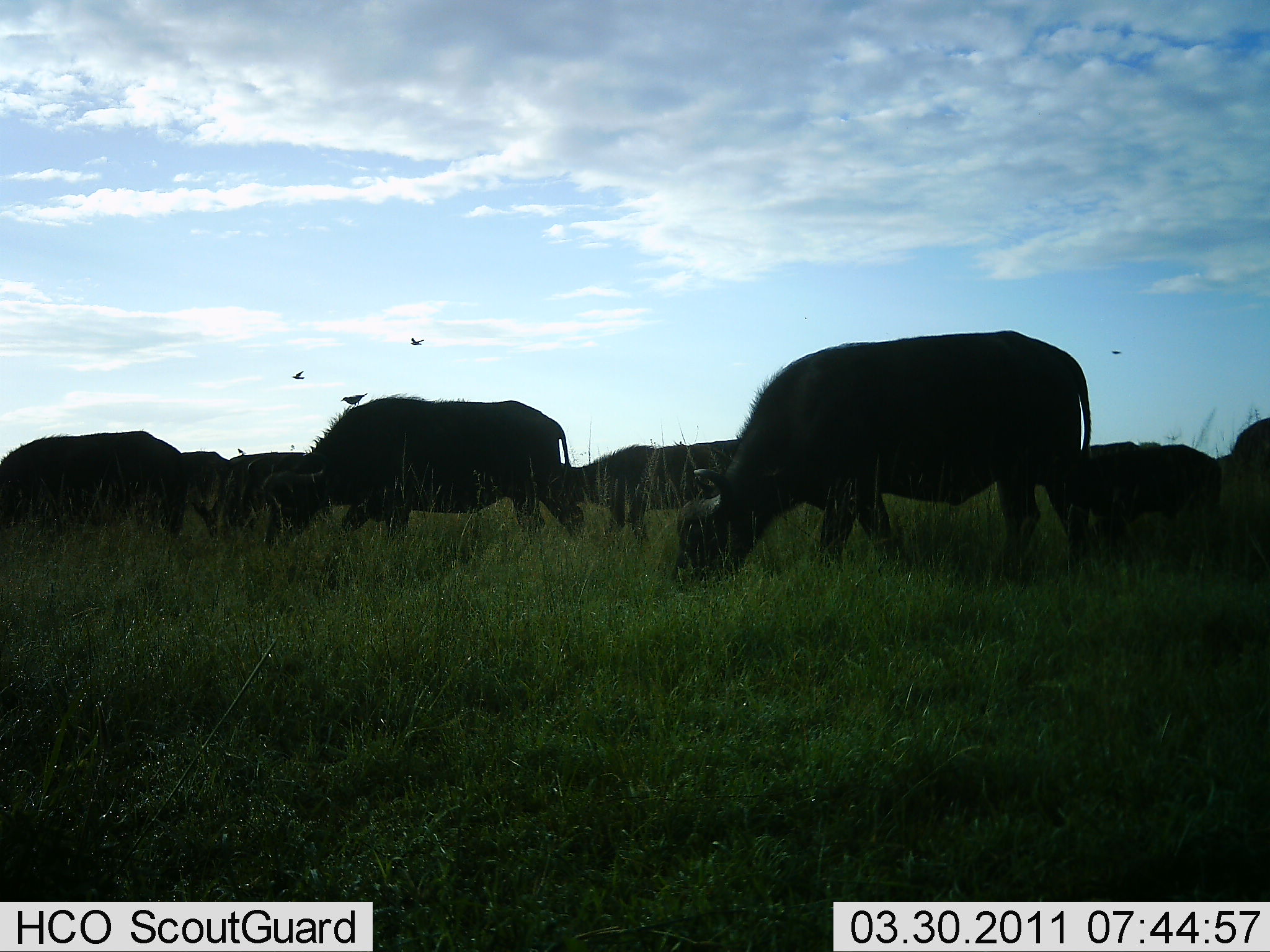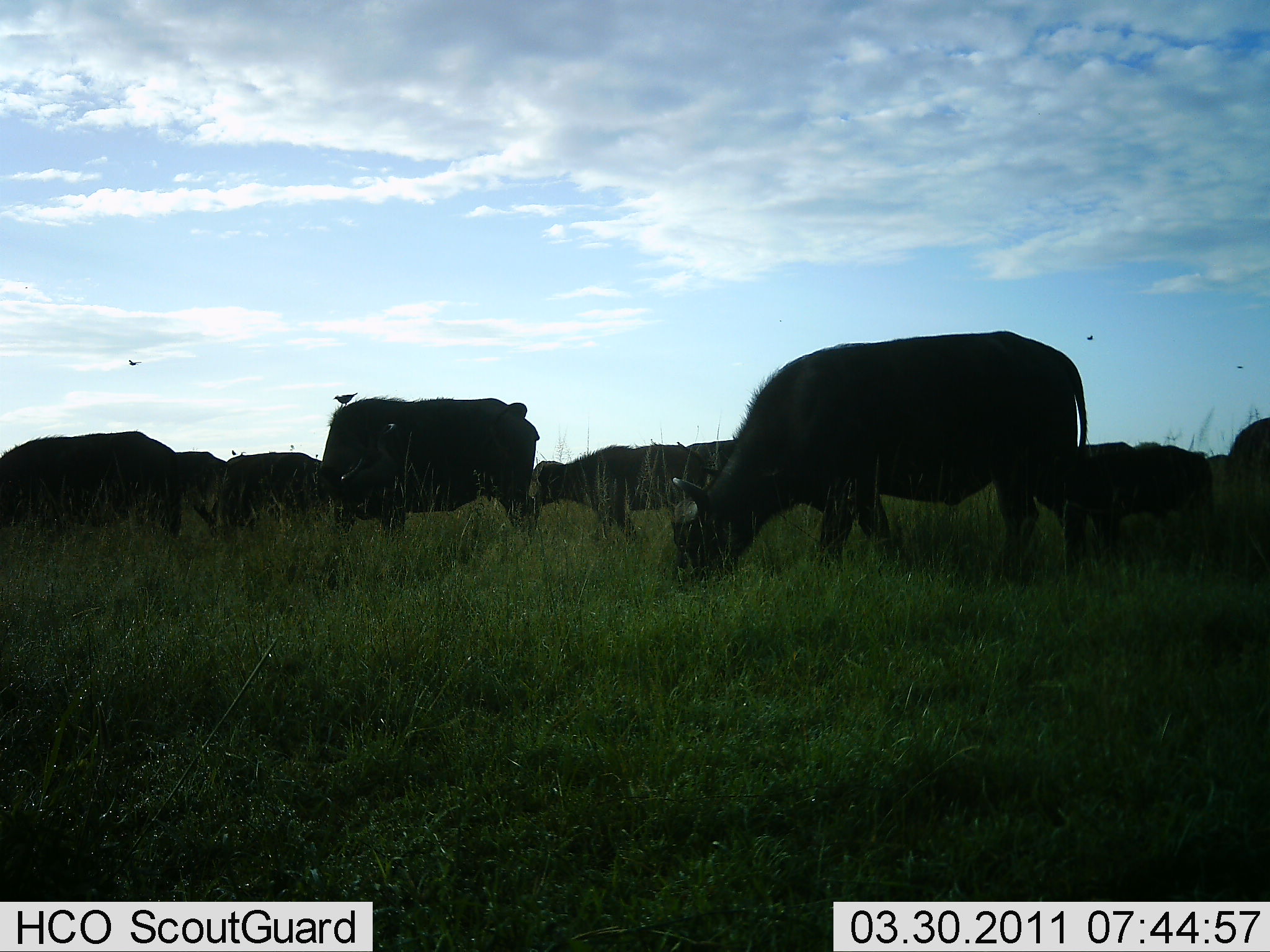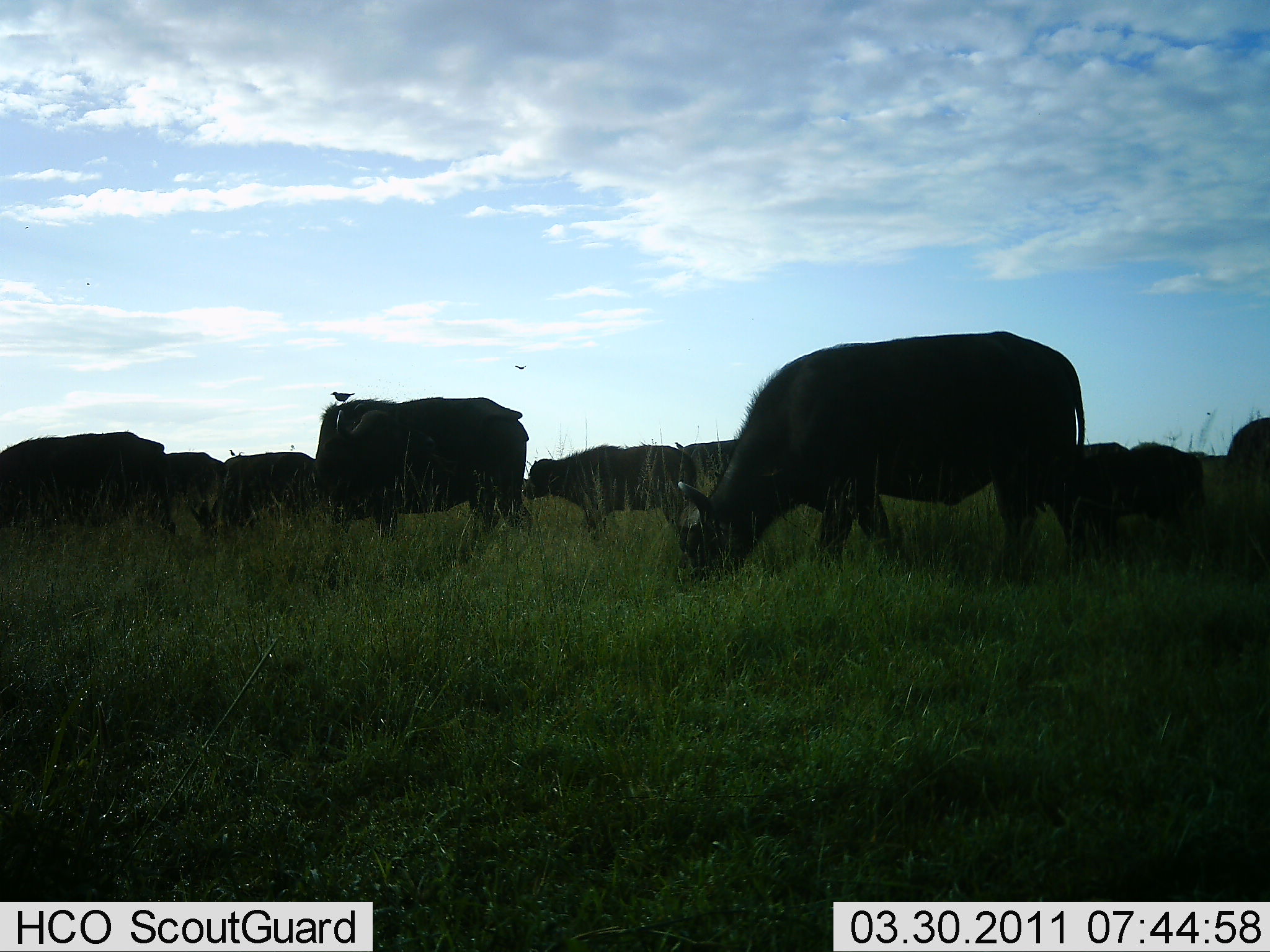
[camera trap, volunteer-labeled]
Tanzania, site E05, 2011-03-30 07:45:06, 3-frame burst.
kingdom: Animalia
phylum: Chordata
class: Mammalia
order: Artiodactyla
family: Bovidae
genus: Syncerus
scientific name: Syncerus caffer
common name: cape buffalo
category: buffalo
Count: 9.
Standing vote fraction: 25%.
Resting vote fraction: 0%.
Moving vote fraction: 12%.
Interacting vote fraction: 0%.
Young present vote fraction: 44%.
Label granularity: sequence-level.